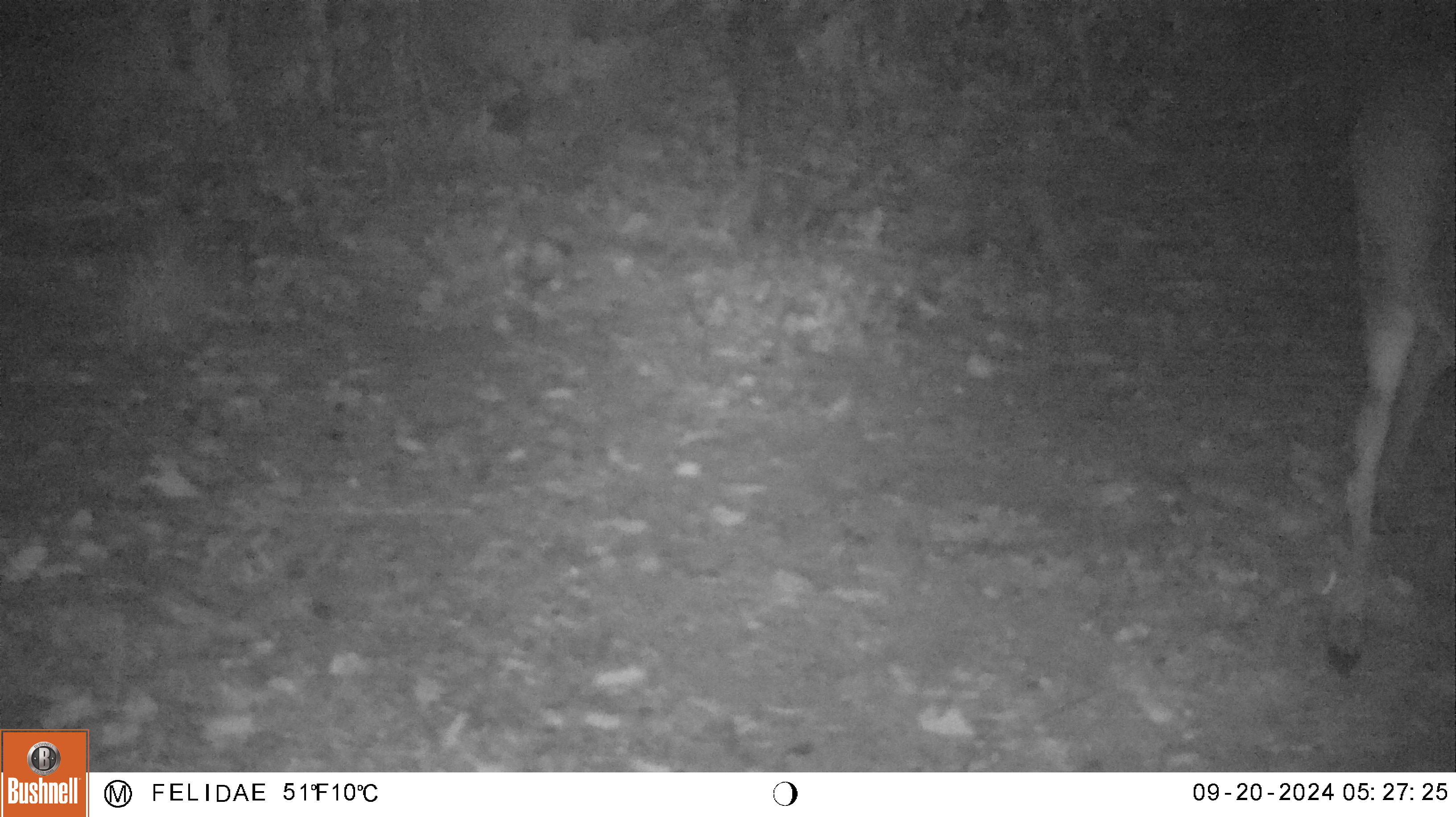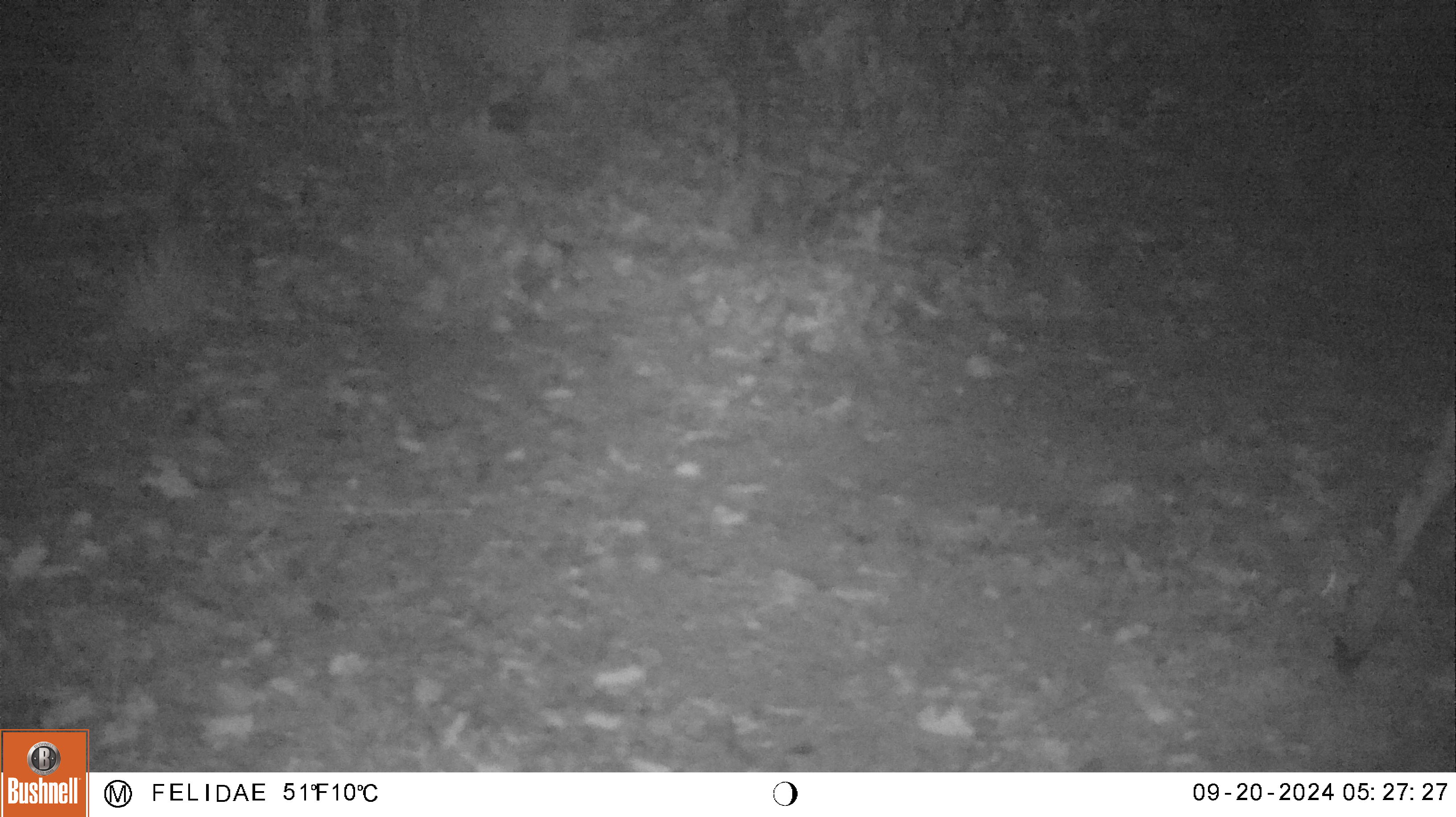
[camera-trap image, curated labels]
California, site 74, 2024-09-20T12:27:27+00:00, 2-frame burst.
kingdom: Animalia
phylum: Chordata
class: Mammalia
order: Artiodactyla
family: Cervidae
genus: Odocoileus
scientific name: Odocoileus hemionus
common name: mule deer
Mule deer (Odocoileus hemionus).